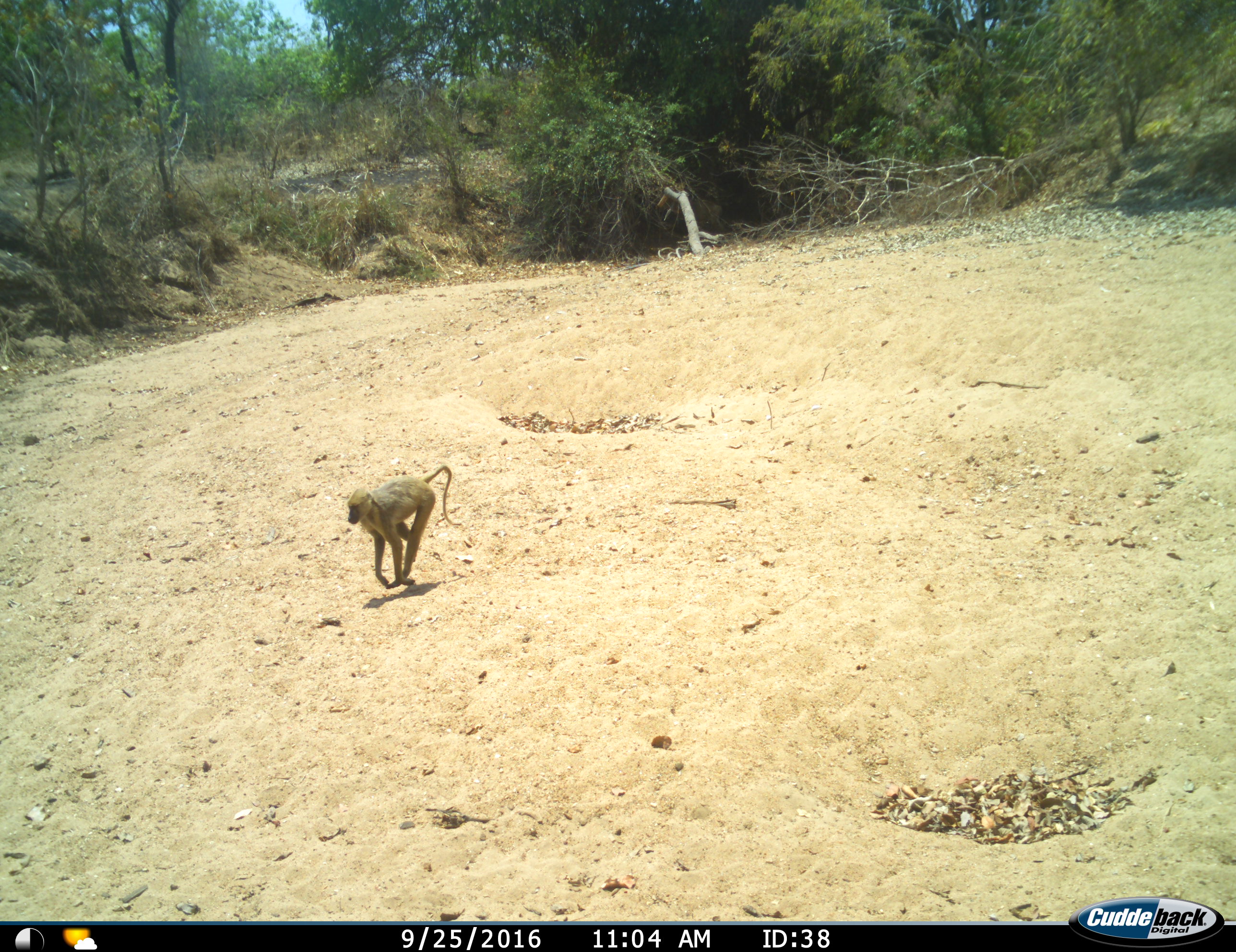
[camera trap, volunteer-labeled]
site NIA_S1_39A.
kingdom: Animalia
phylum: Chordata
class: Mammalia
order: Primates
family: Cercopithecidae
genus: Papio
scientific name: Papio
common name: baboon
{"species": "baboon (Papio)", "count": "1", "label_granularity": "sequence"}